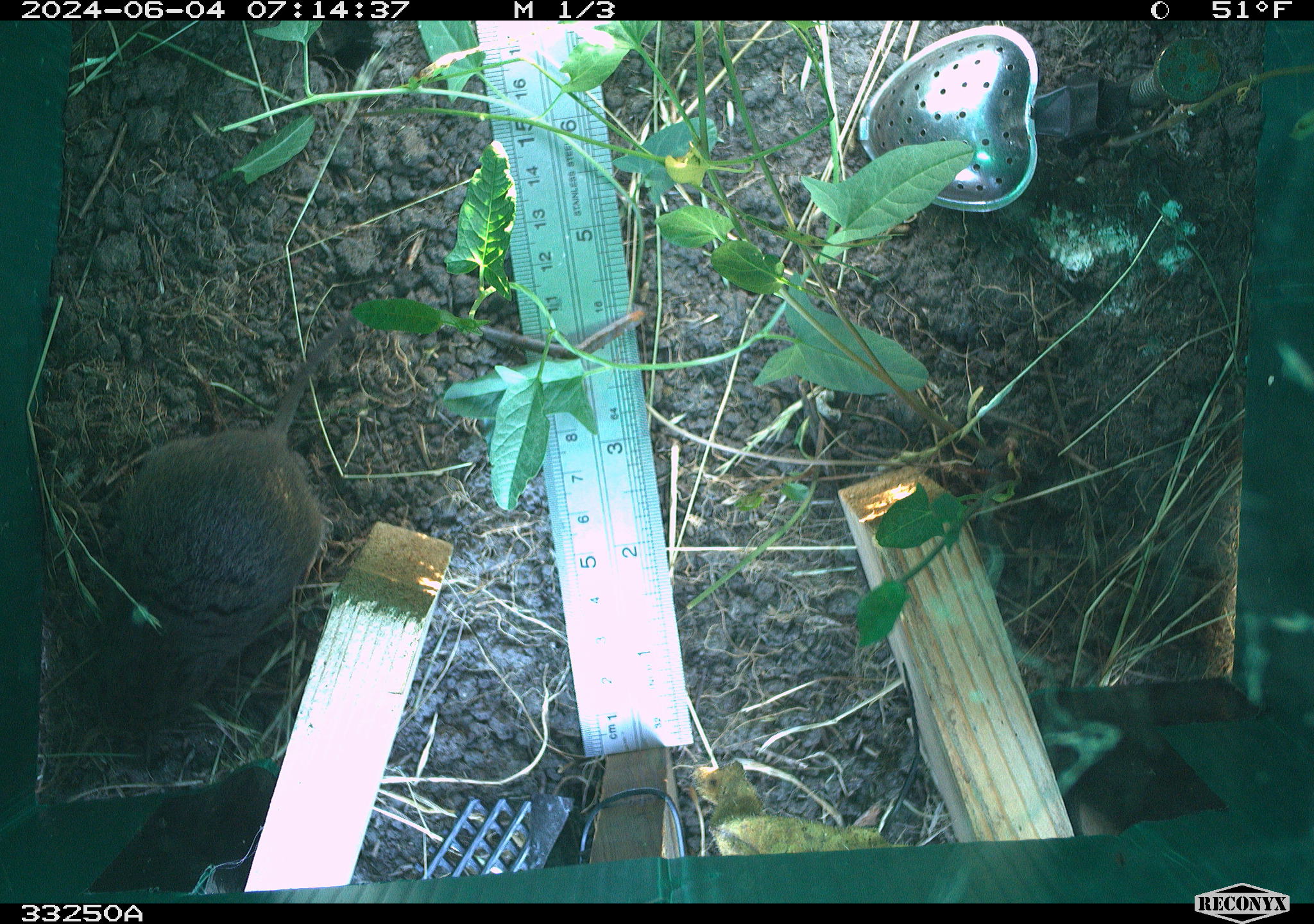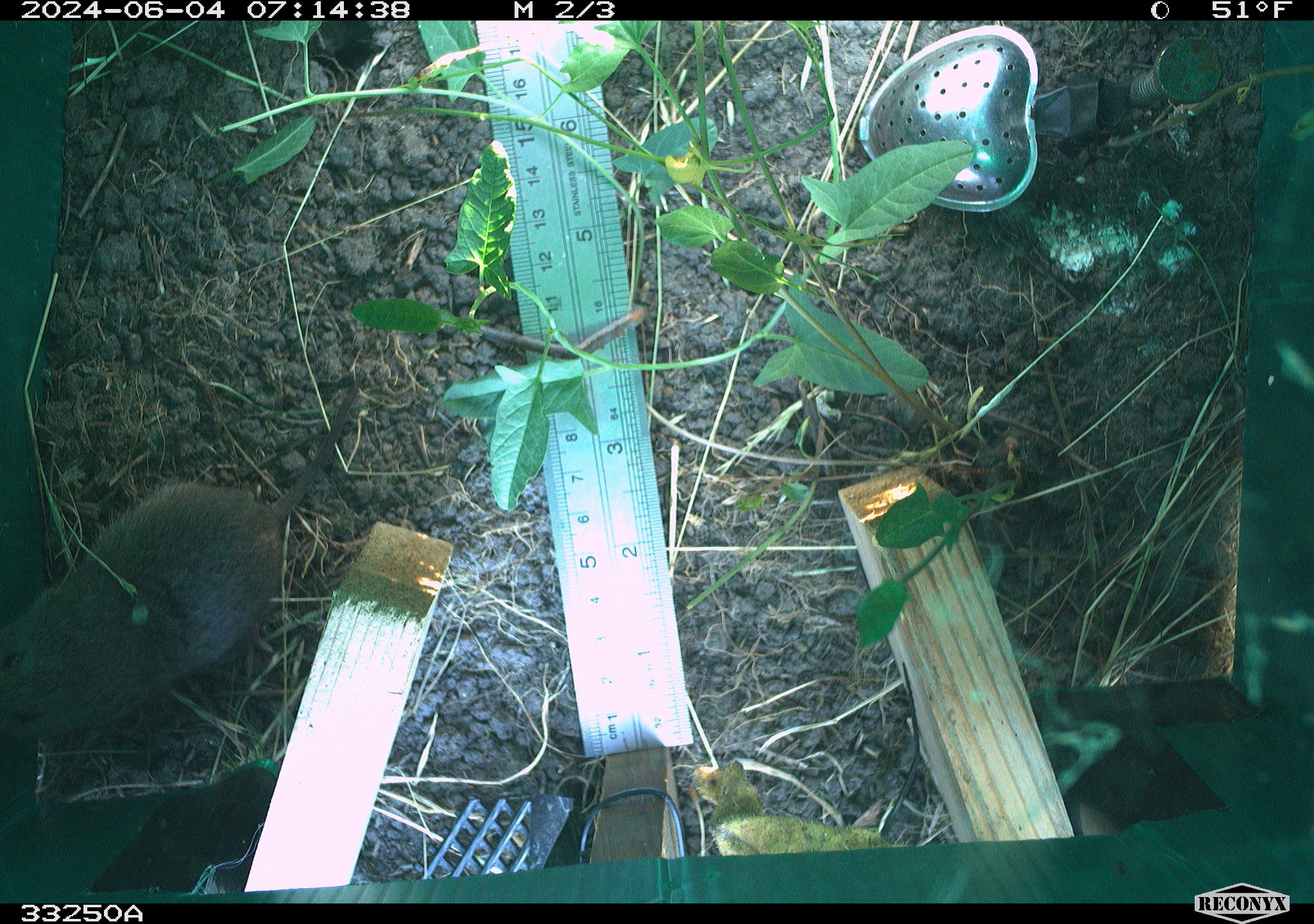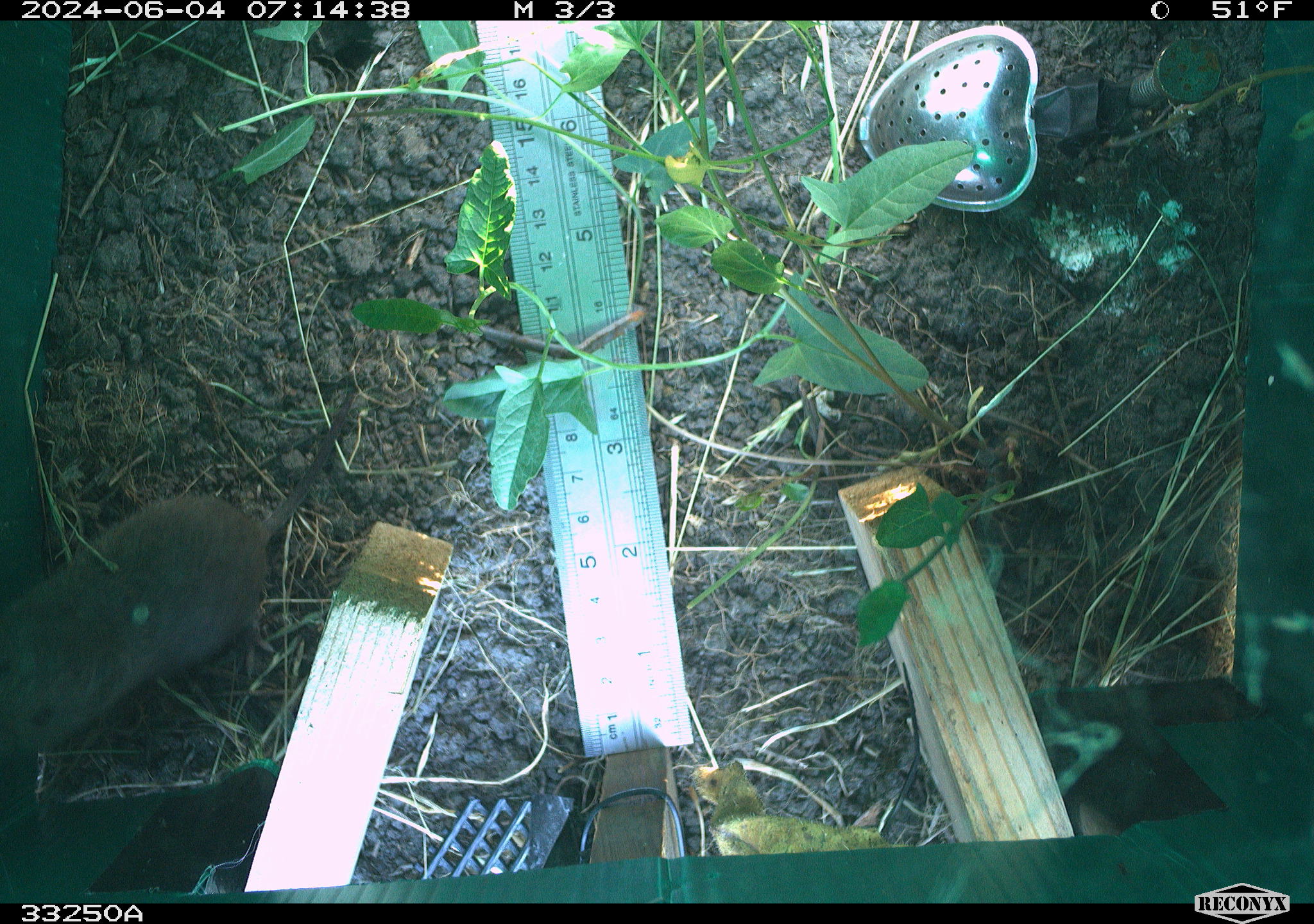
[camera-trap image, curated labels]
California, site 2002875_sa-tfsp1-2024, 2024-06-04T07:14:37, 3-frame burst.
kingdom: Animalia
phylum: Chordata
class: Mammalia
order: Rodentia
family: Cricetidae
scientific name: Arvicolinae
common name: voles, lemmings, and muskrats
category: arvicolinae subfamily